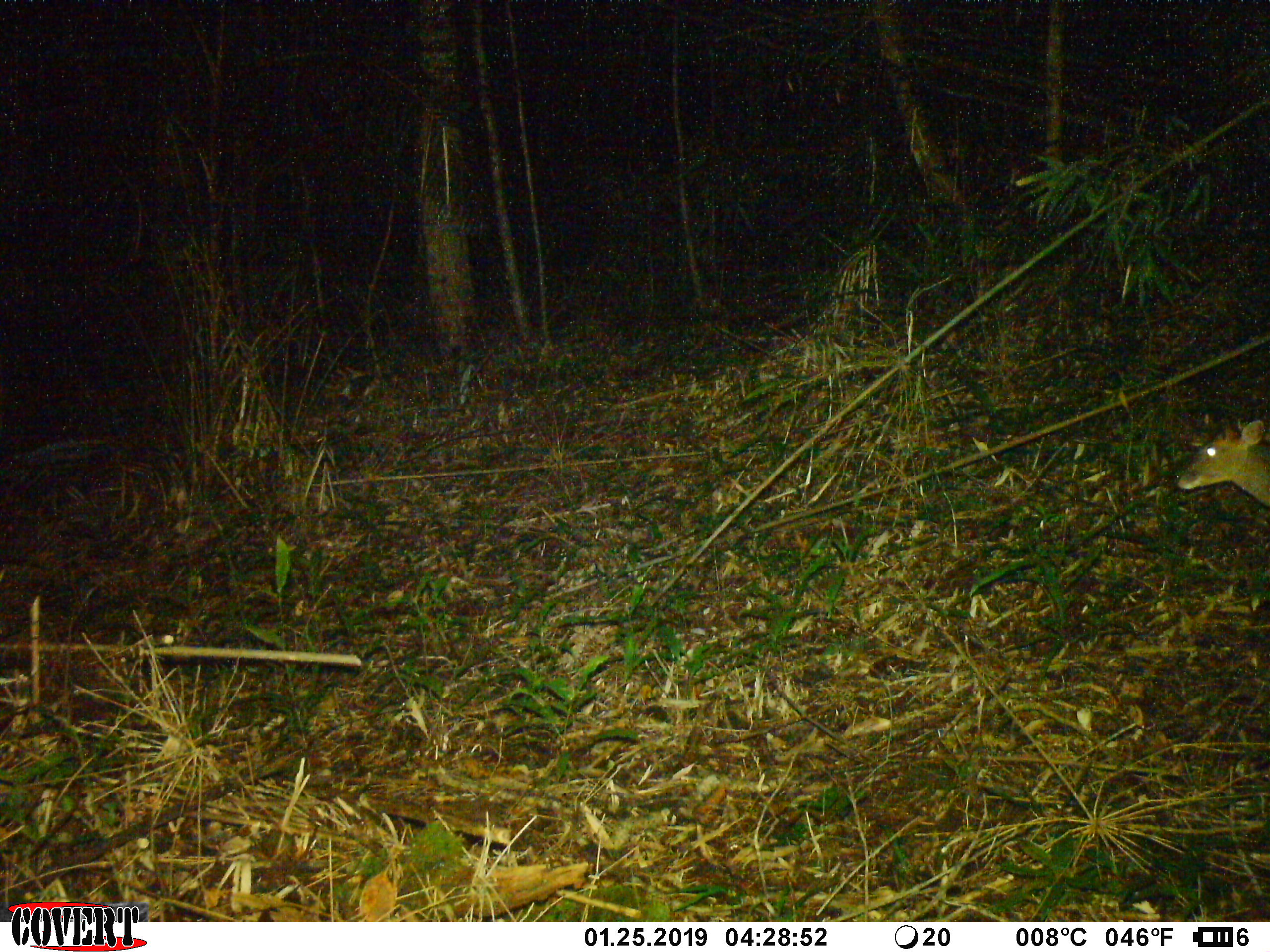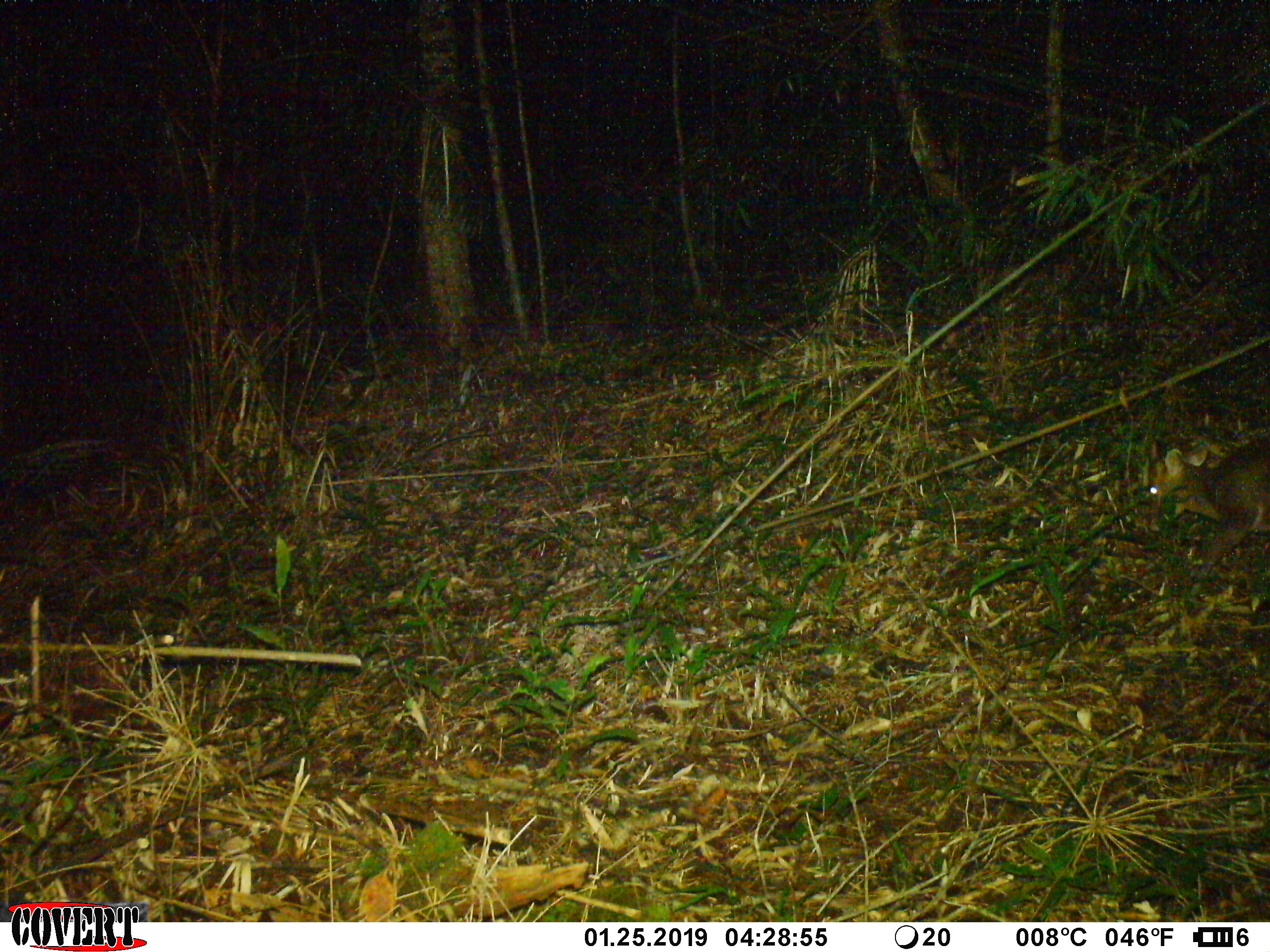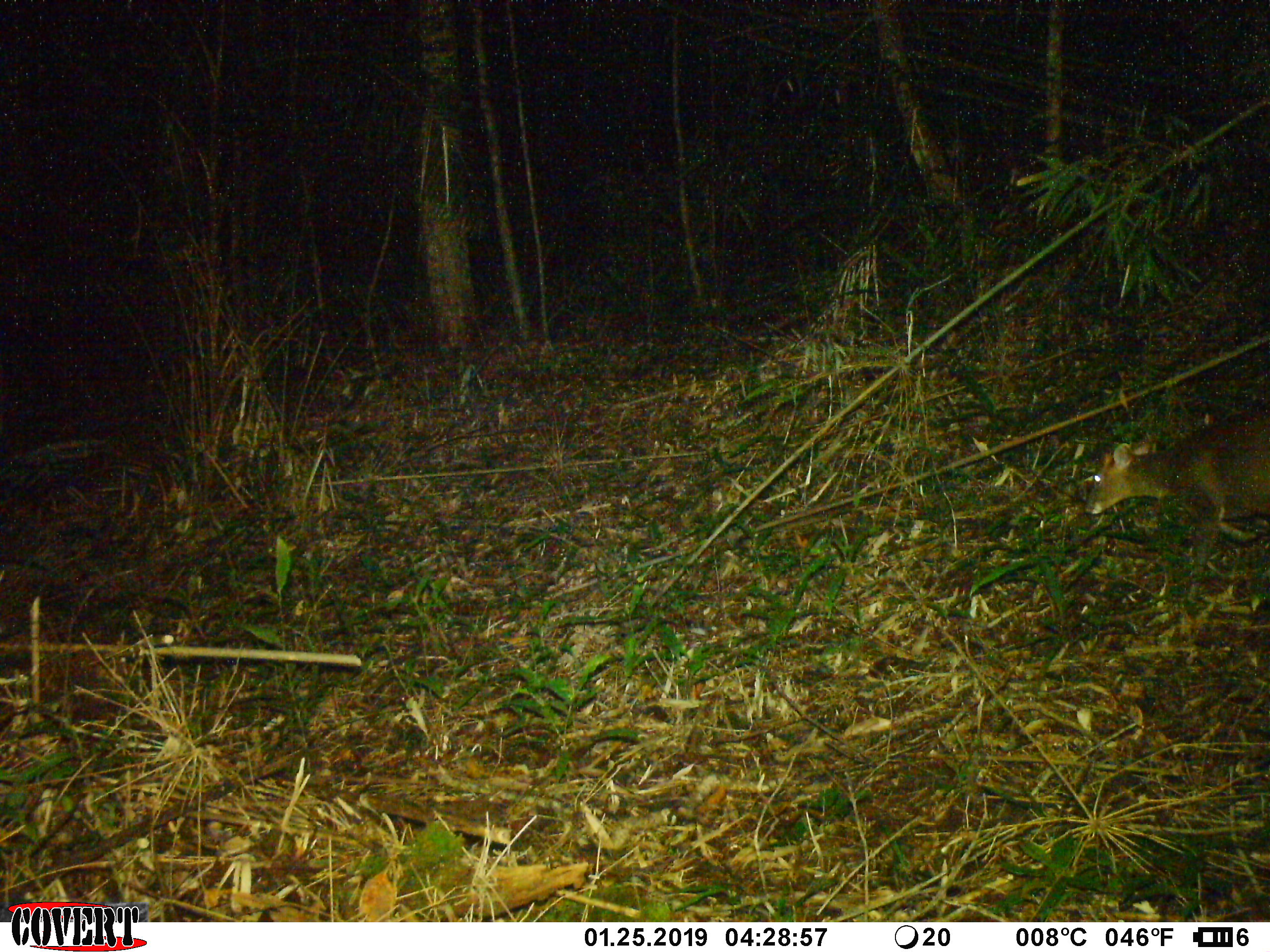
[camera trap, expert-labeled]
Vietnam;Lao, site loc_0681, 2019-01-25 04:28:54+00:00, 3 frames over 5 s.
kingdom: Animalia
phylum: Chordata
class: Mammalia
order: Artiodactyla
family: Cervidae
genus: Muntiacus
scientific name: Muntiacus rooseveltorum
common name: roosevelt's muntjac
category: roosevelts muntjac group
Roosevelts muntjac group (roosevelt's muntjac) (Muntiacus rooseveltorum). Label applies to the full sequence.